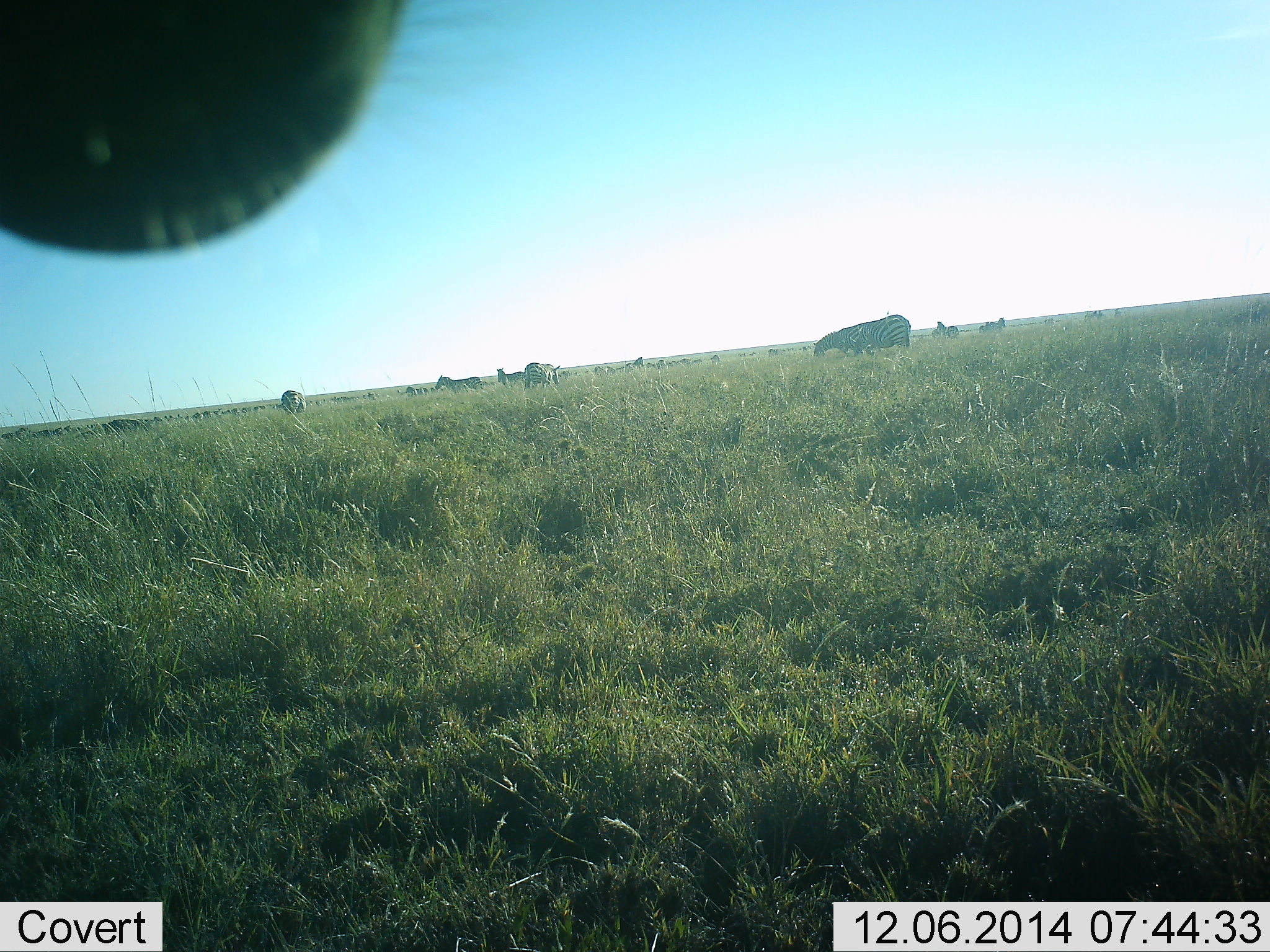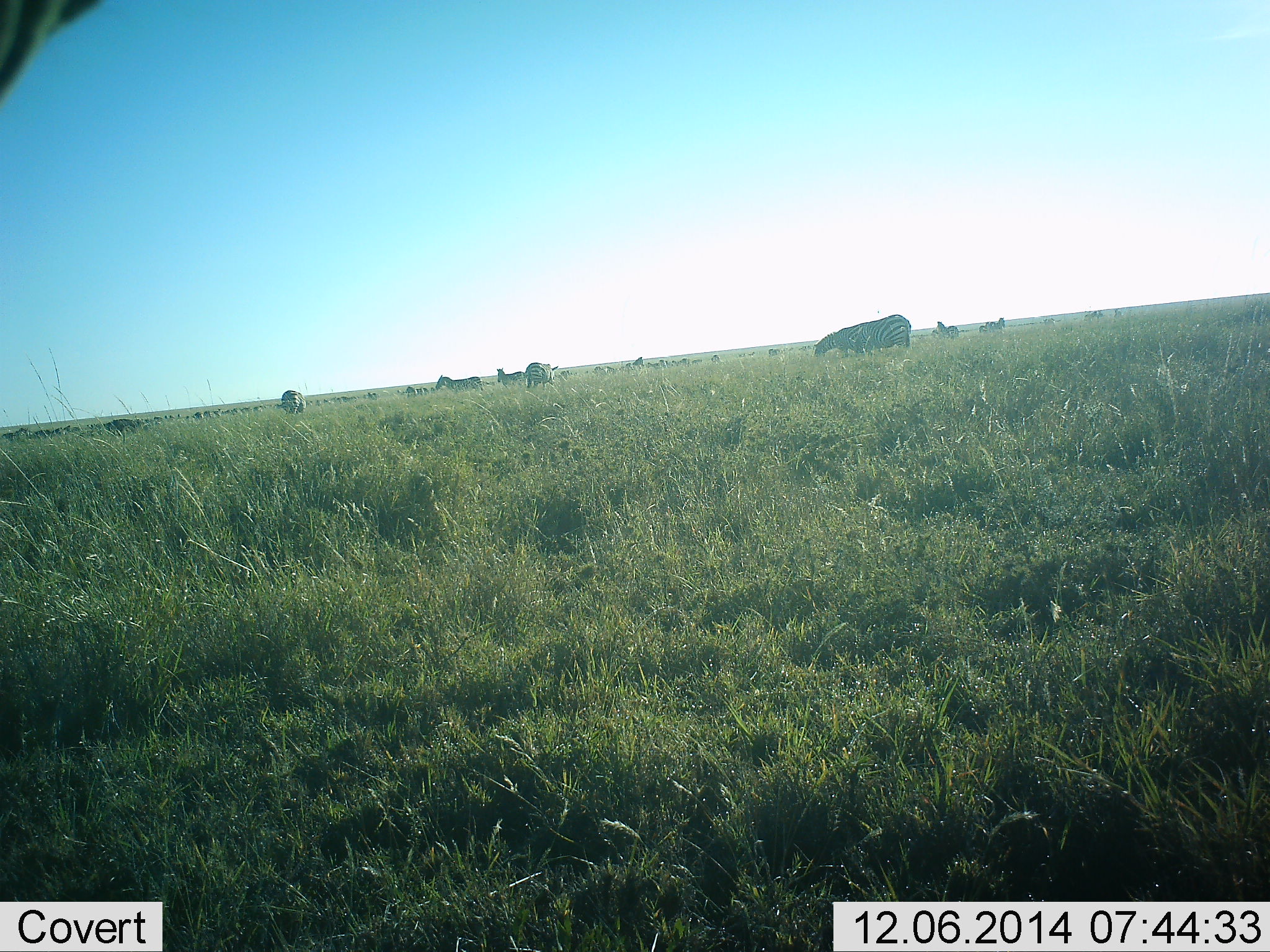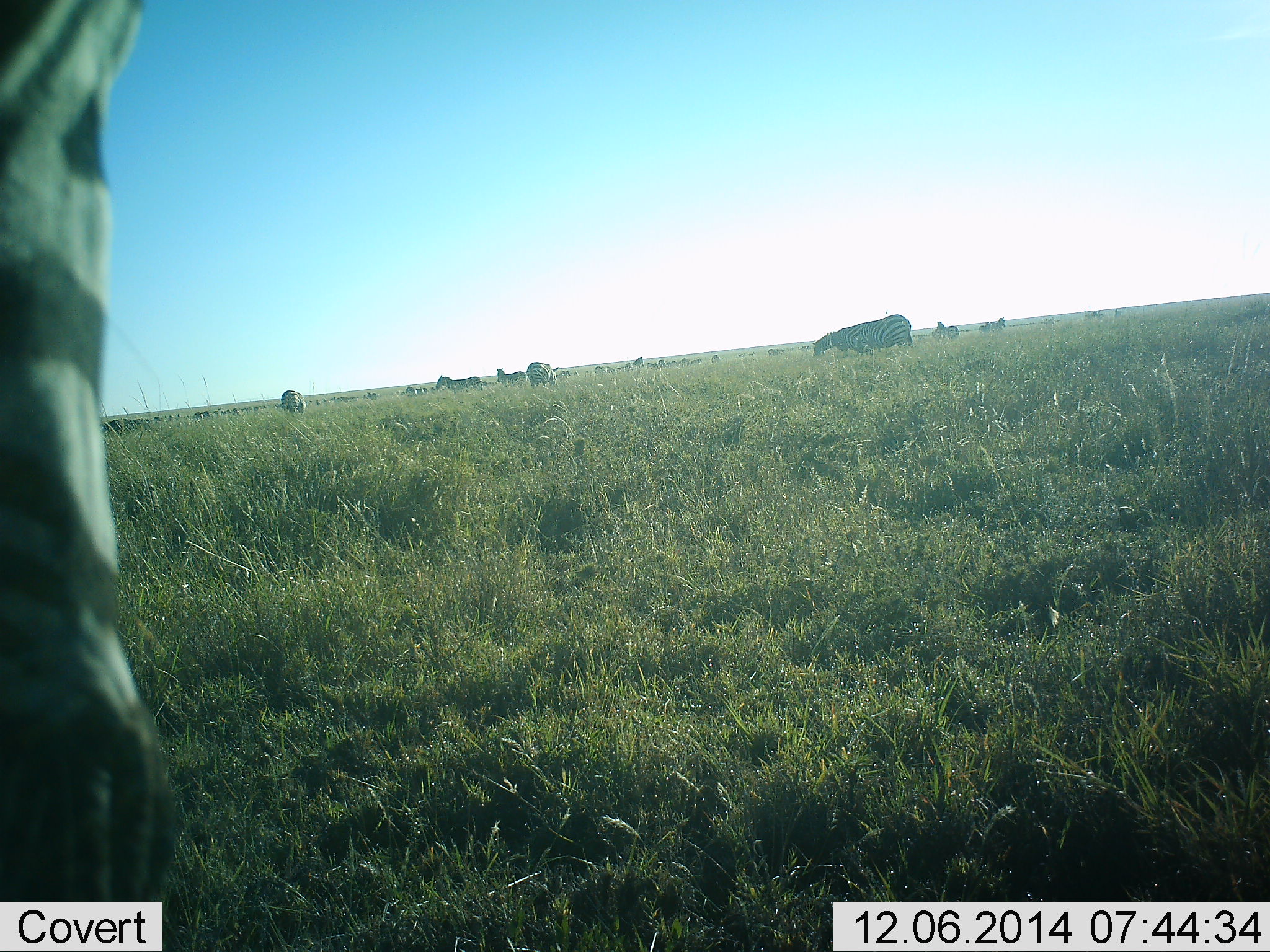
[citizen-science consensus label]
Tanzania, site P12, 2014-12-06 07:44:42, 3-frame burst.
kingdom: Animalia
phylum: Chordata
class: Mammalia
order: Perissodactyla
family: Equidae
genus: Equus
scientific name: Equus quagga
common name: plains zebra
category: zebra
Zebra (plains zebra) (Equus quagga), count 8. Behavior (volunteer vote fractions): standing 73%, resting 9%, moving 27%, interacting 0%. Young present (vote fraction): 0%. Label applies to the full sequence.